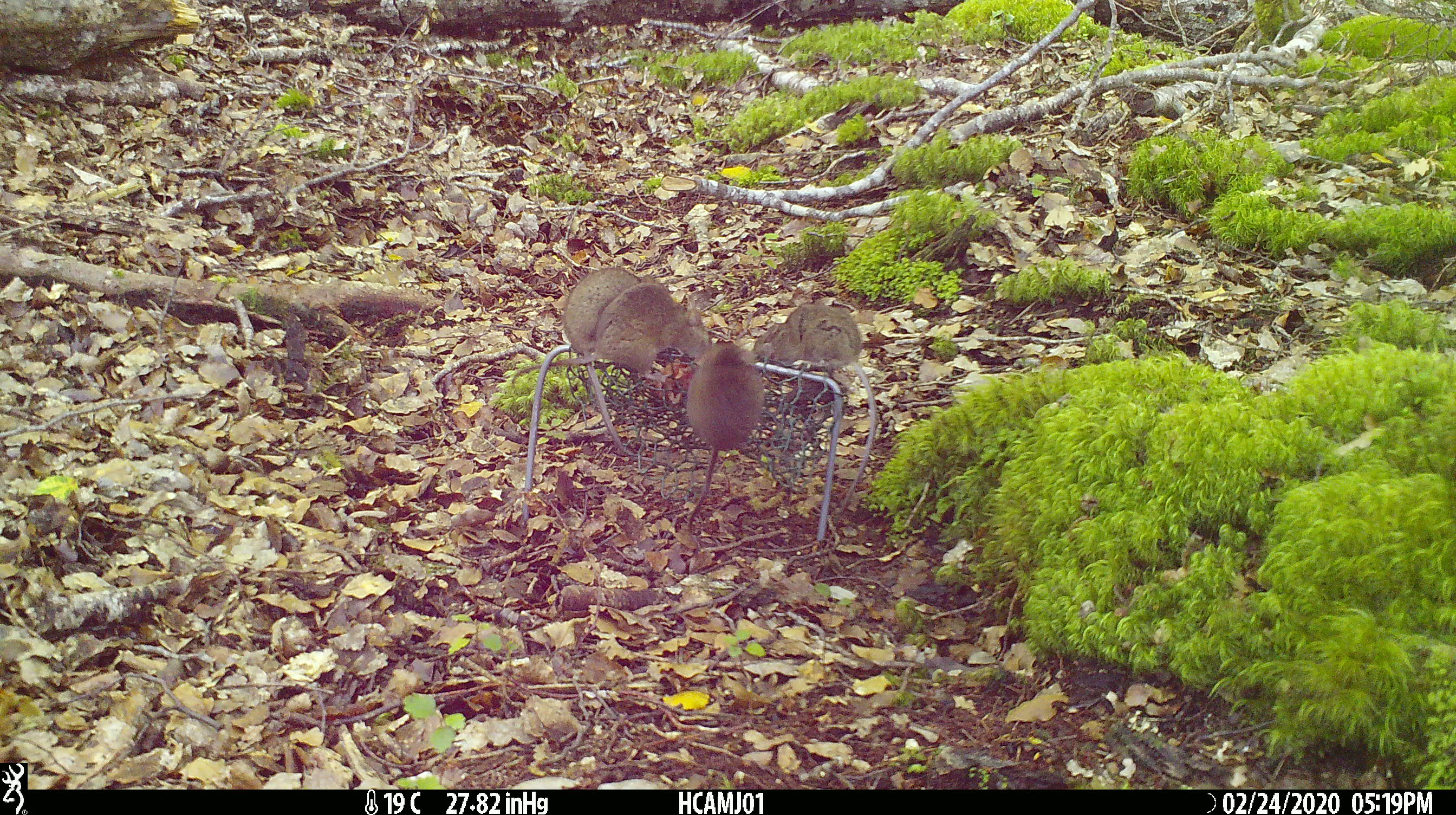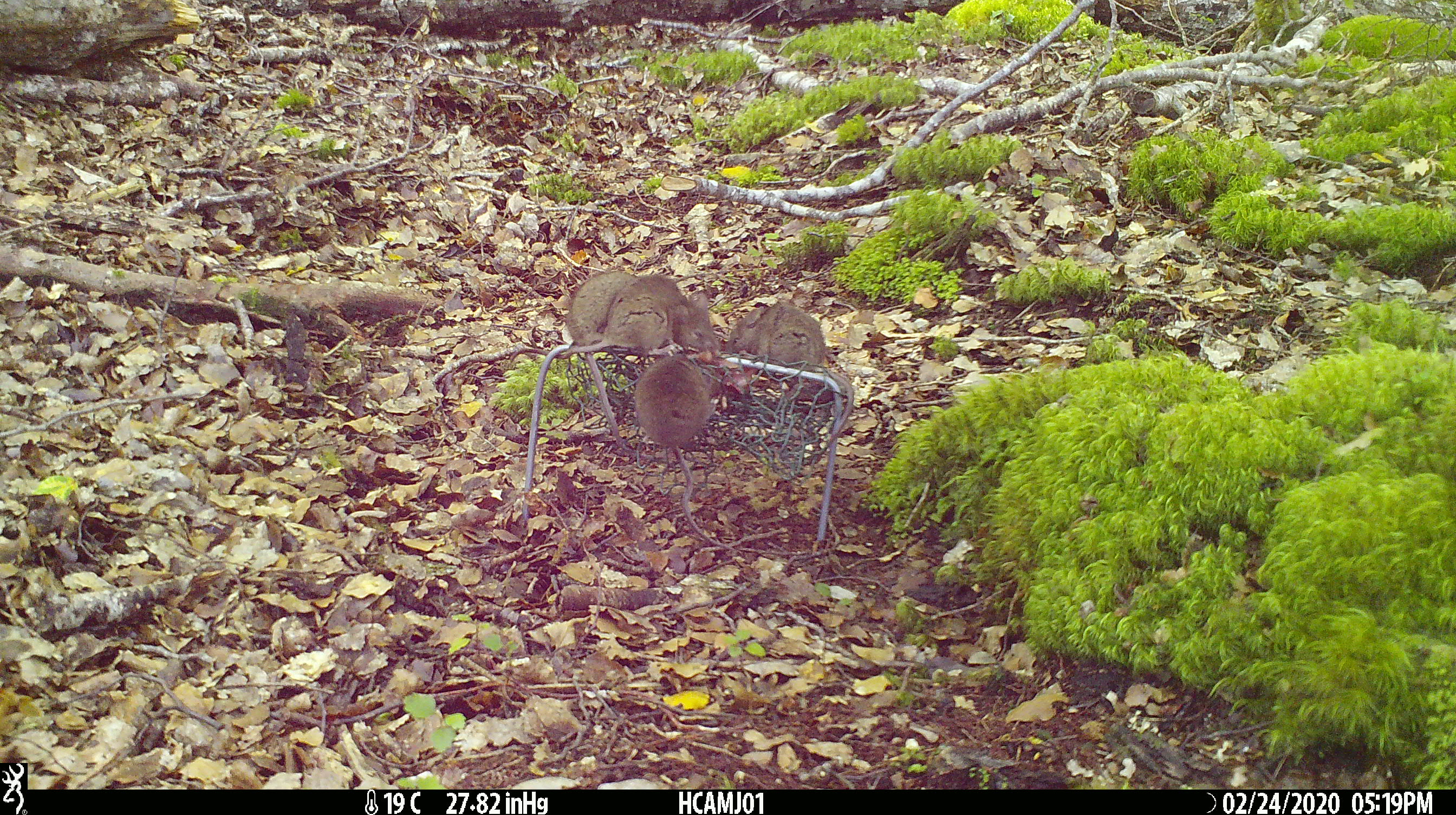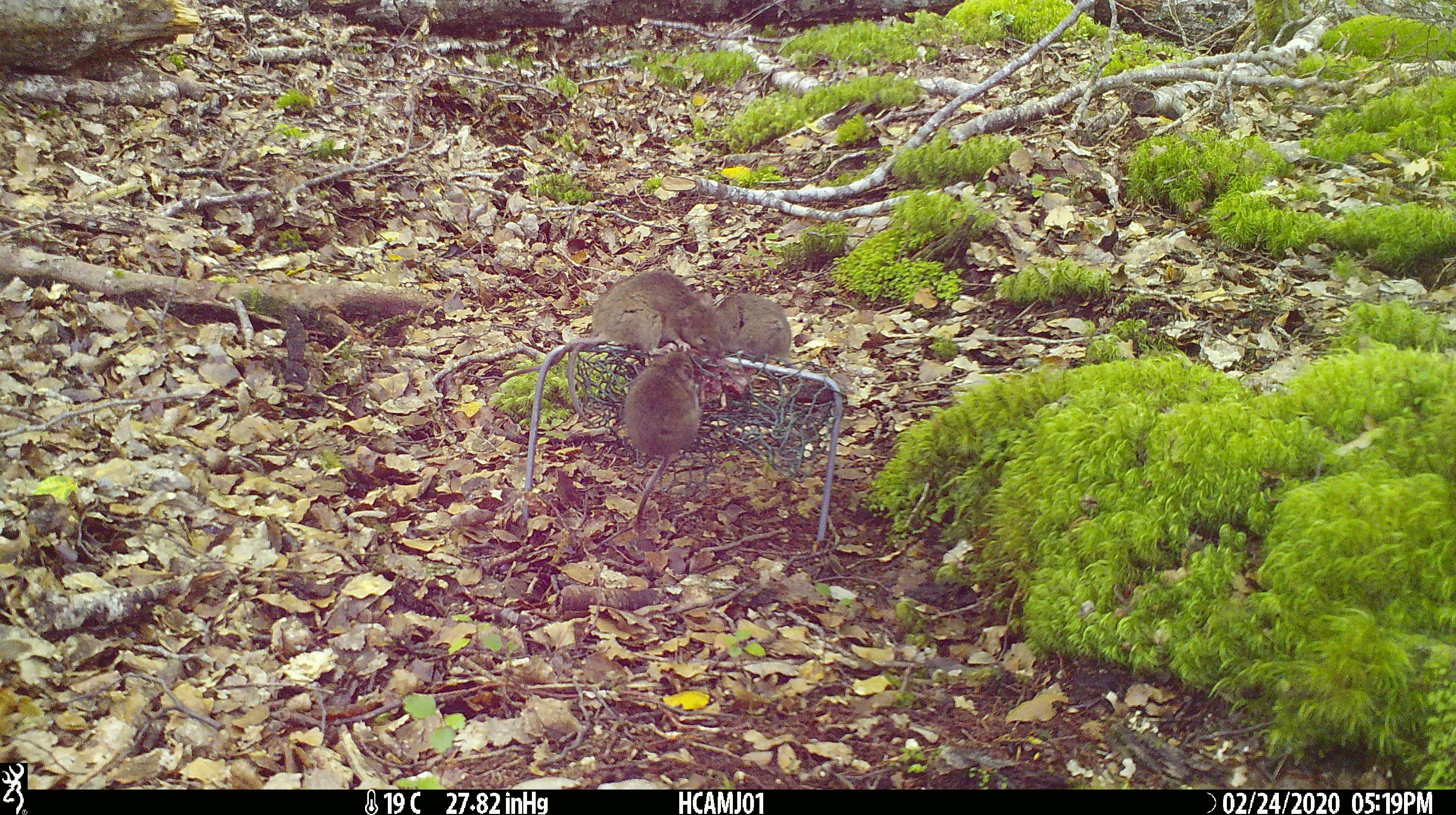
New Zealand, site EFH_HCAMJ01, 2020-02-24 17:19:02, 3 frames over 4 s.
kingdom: Animalia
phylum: Chordata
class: Mammalia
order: Rodentia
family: Muridae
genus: Mus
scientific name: Mus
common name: mouse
Mouse (Mus).